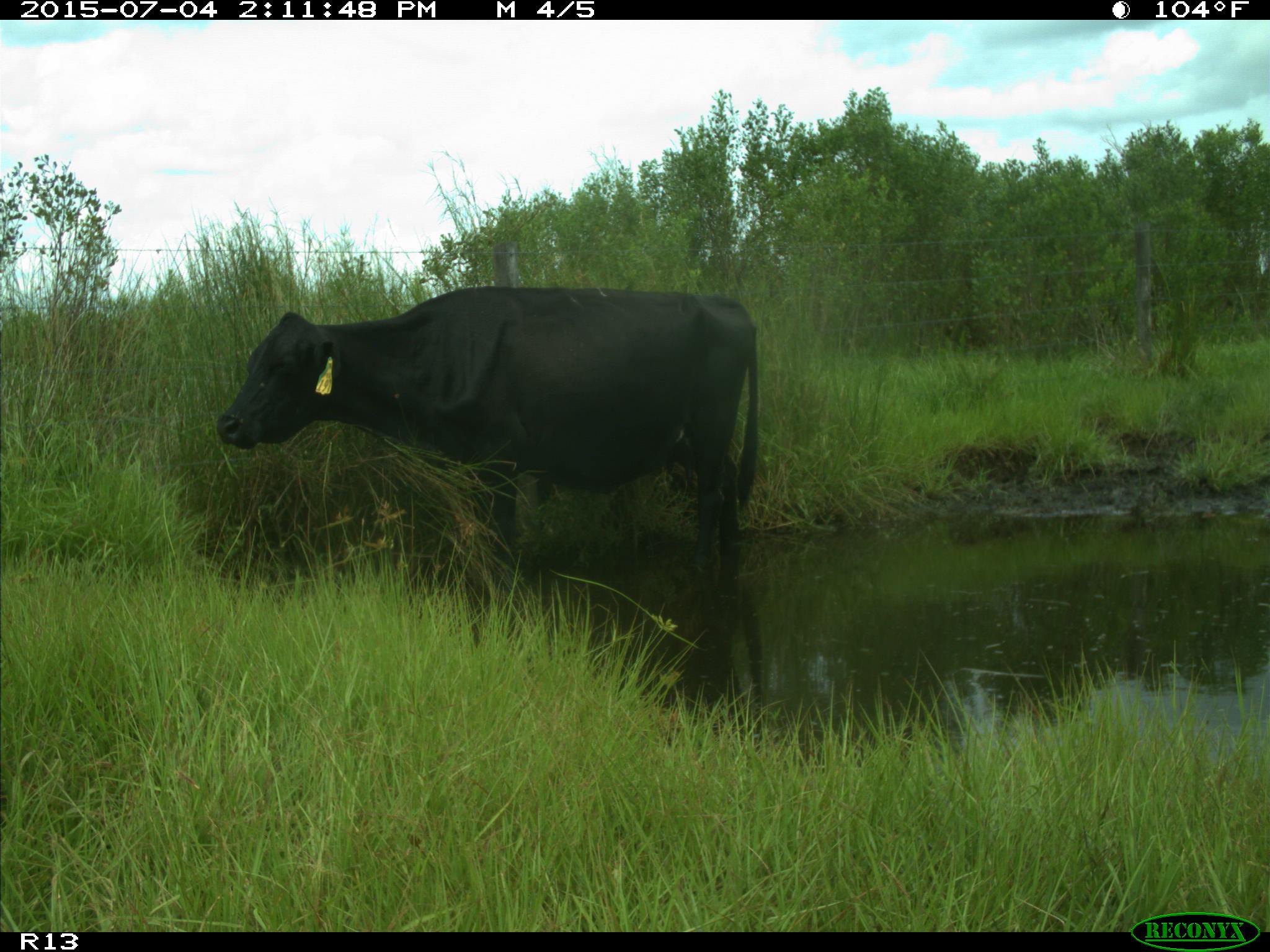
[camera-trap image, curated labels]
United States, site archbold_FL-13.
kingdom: Animalia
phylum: Chordata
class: Mammalia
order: Artiodactyla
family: Bovidae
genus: Bos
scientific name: Bos taurus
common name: domestic cow